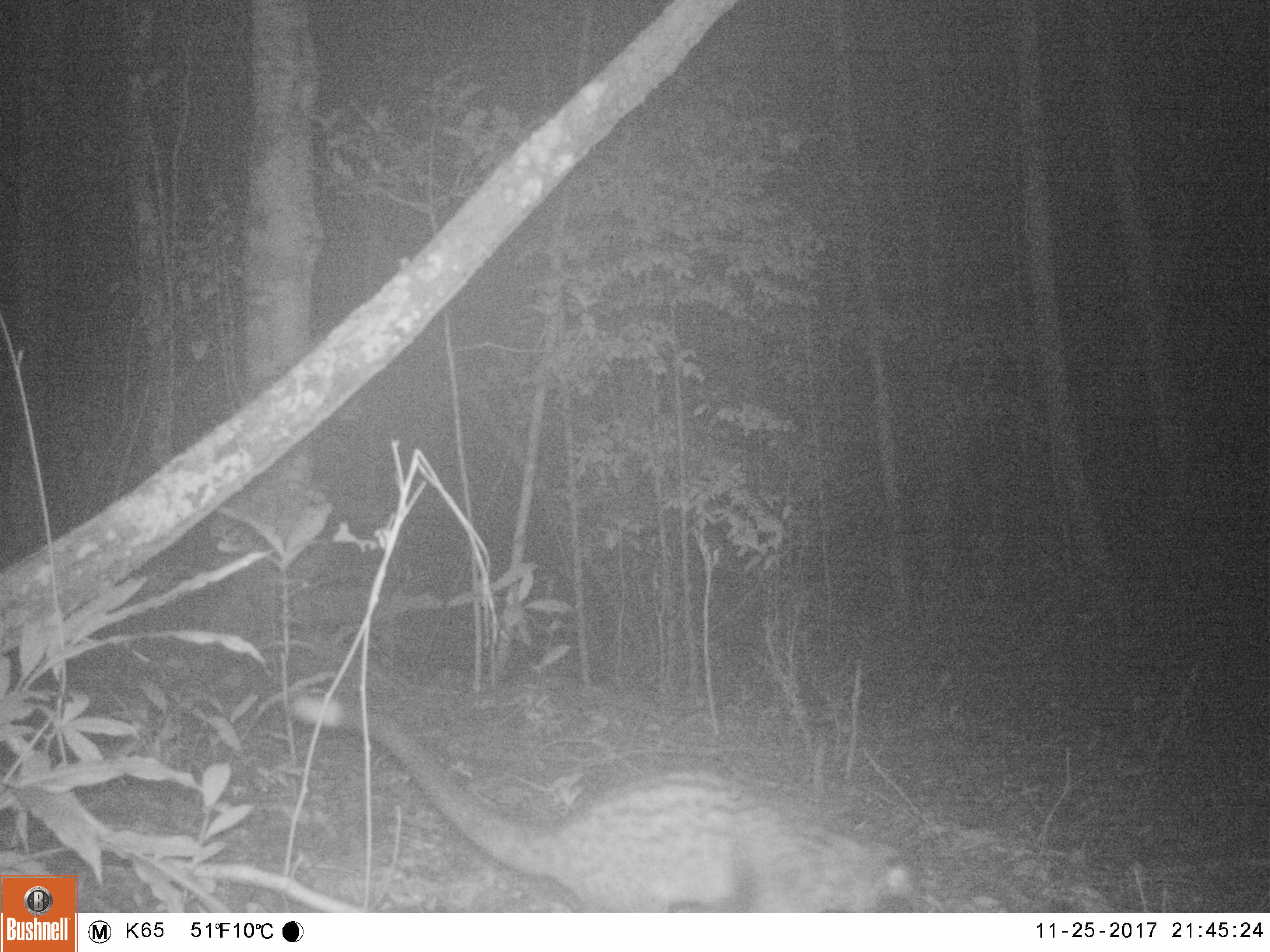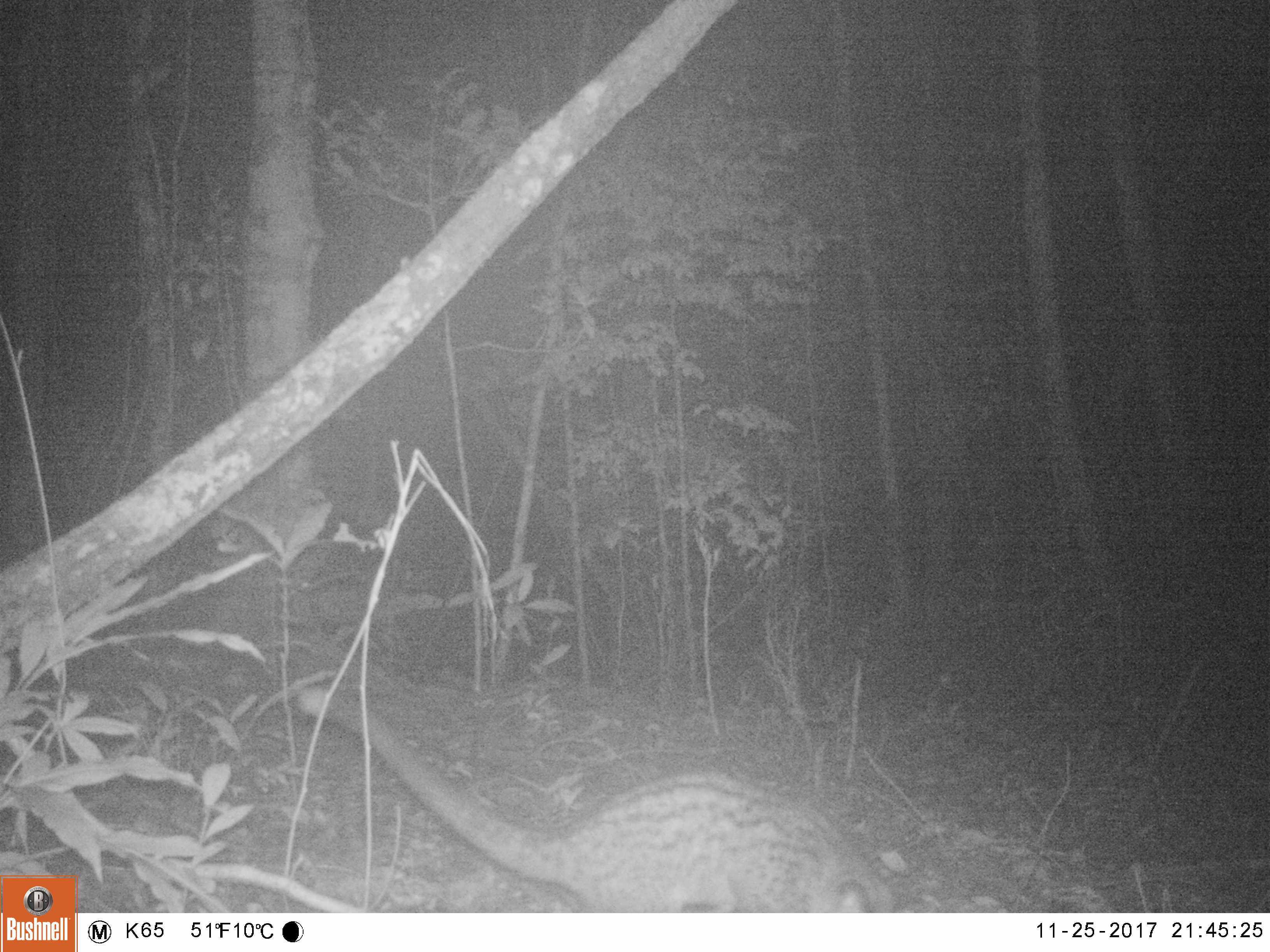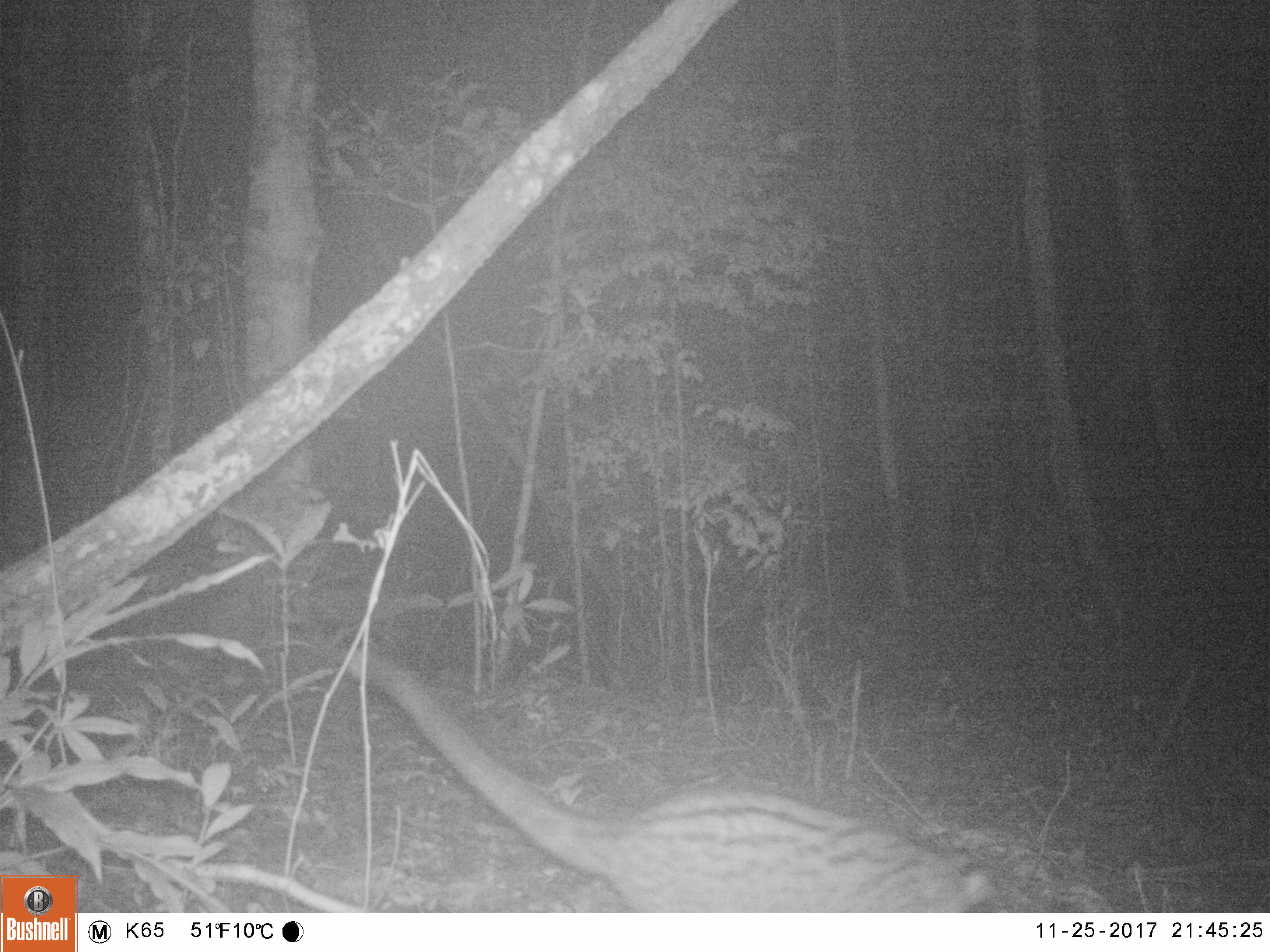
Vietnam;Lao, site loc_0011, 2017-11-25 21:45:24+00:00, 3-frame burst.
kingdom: Animalia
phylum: Chordata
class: Mammalia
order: Carnivora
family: Viverridae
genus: Paradoxurus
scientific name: Paradoxurus hermaphroditus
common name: common palm civet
Common palm civet (Paradoxurus hermaphroditus). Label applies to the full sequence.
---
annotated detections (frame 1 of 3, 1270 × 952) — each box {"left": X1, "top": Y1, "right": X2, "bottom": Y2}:
common palm civet: {"left": 293, "top": 696, "right": 917, "bottom": 913}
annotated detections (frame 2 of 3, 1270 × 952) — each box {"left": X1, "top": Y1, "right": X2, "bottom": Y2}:
common palm civet: {"left": 293, "top": 685, "right": 893, "bottom": 913}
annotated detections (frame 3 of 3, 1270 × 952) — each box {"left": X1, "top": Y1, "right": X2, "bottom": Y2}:
common palm civet: {"left": 344, "top": 645, "right": 990, "bottom": 912}